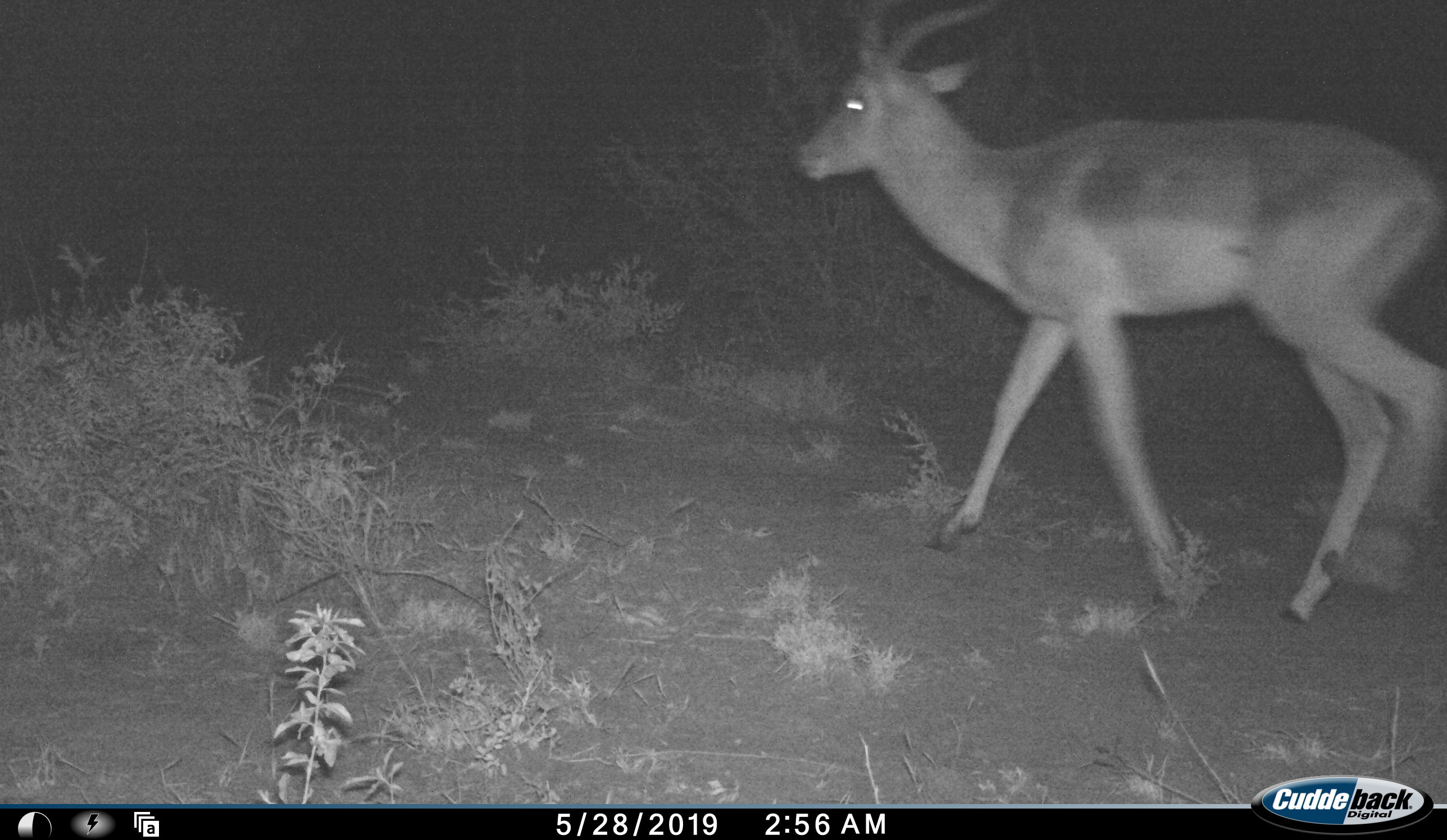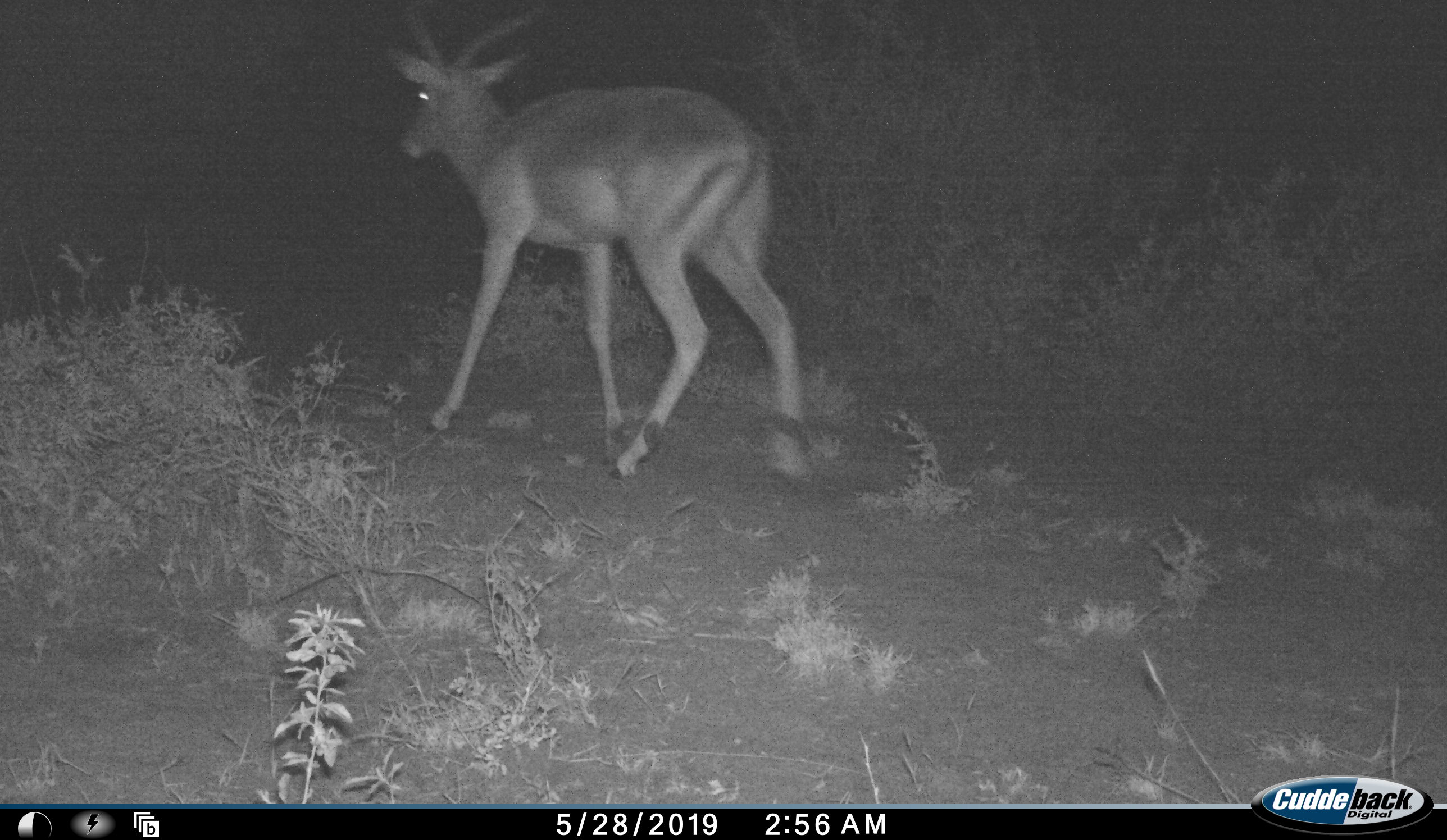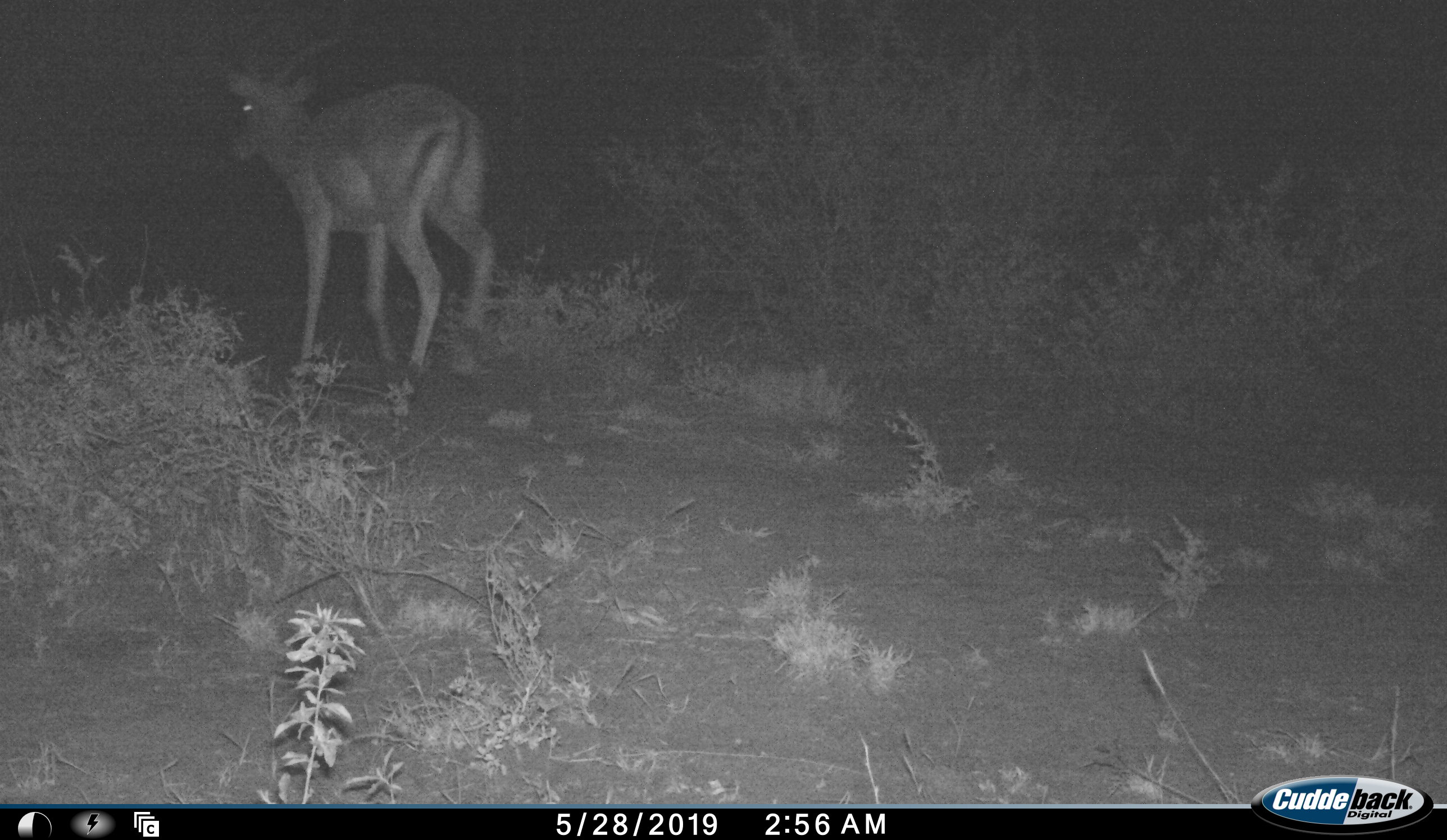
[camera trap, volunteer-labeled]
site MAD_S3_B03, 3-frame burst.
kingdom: Animalia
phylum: Chordata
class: Mammalia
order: Artiodactyla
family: Bovidae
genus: Aepyceros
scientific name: Aepyceros melampus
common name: impala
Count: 1.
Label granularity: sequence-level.